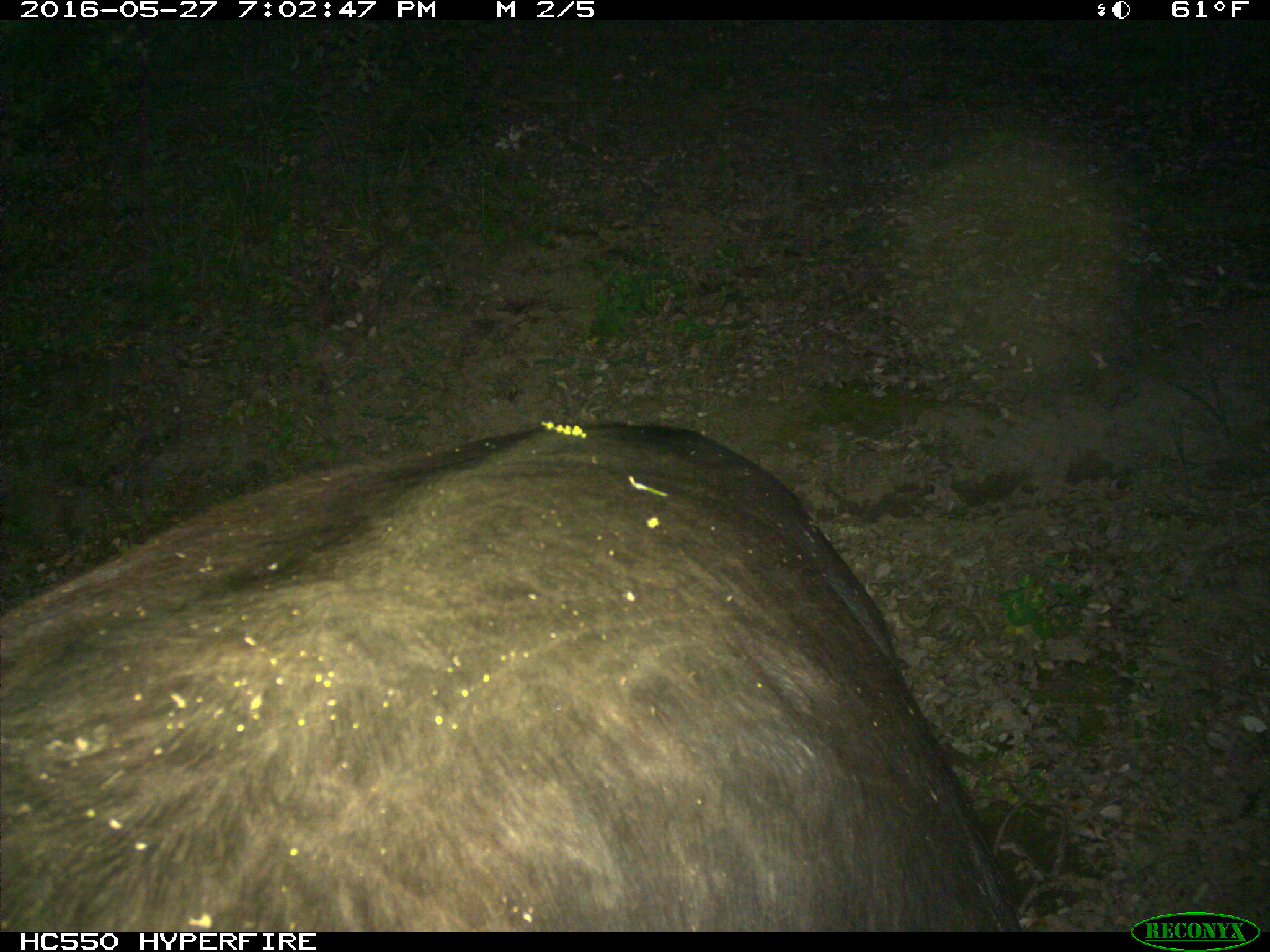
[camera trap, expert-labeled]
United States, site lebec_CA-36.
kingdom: Animalia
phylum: Chordata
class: Mammalia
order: Artiodactyla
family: Bovidae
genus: Bos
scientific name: Bos taurus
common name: domestic cow